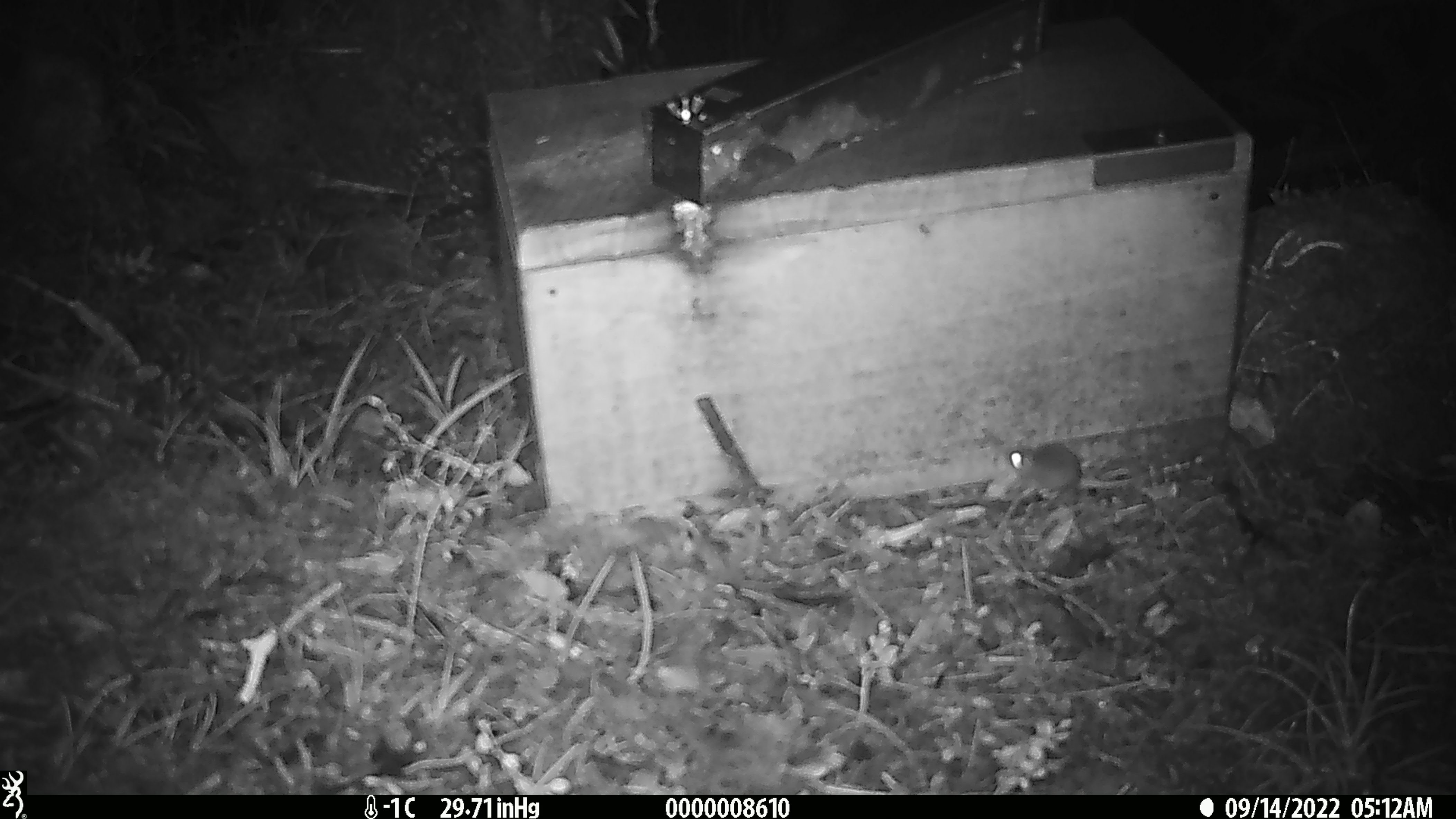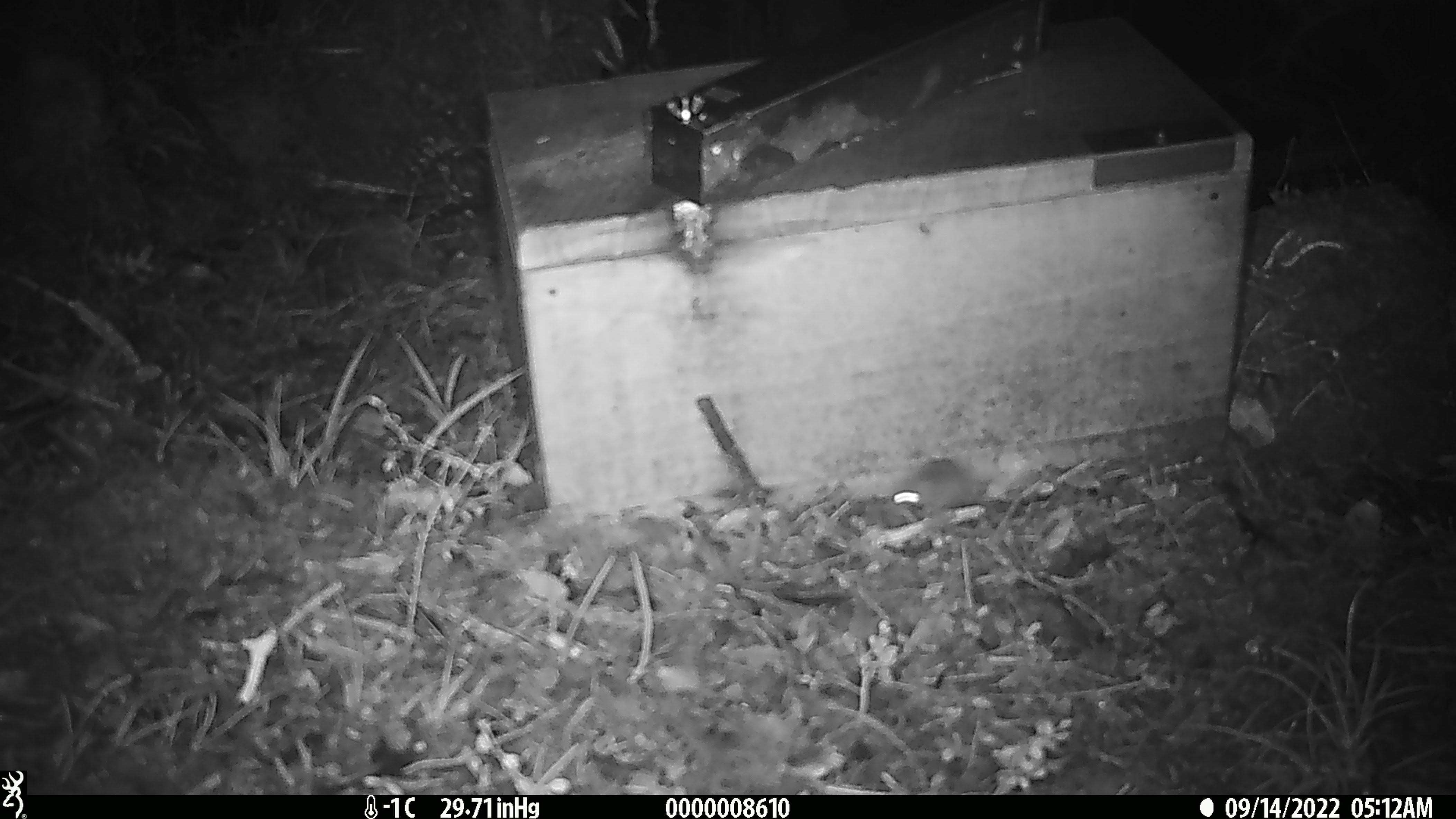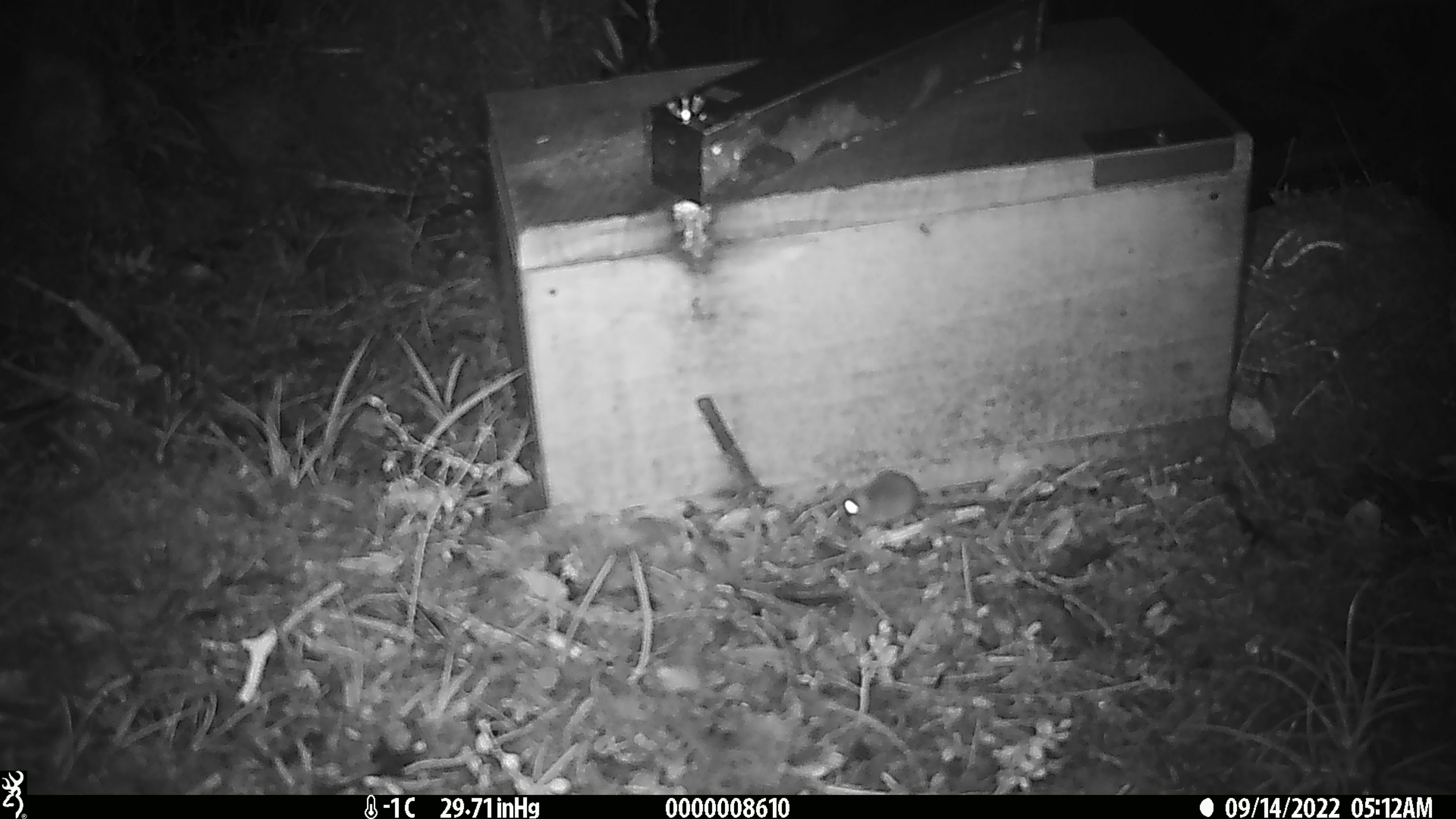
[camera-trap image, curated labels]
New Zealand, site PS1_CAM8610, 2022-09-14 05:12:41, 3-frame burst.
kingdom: Animalia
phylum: Chordata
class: Mammalia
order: Rodentia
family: Muridae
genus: Mus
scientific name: Mus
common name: mouse